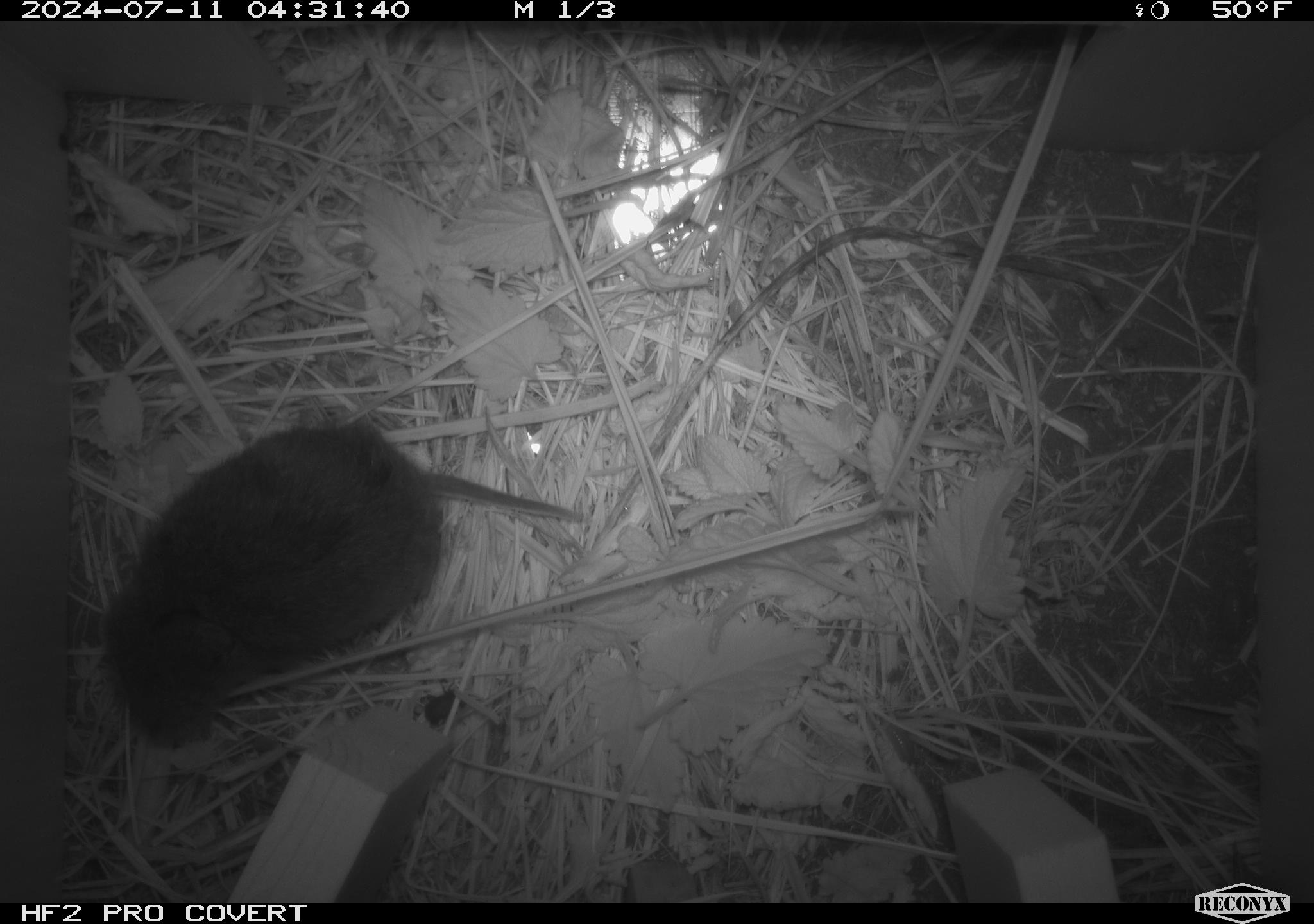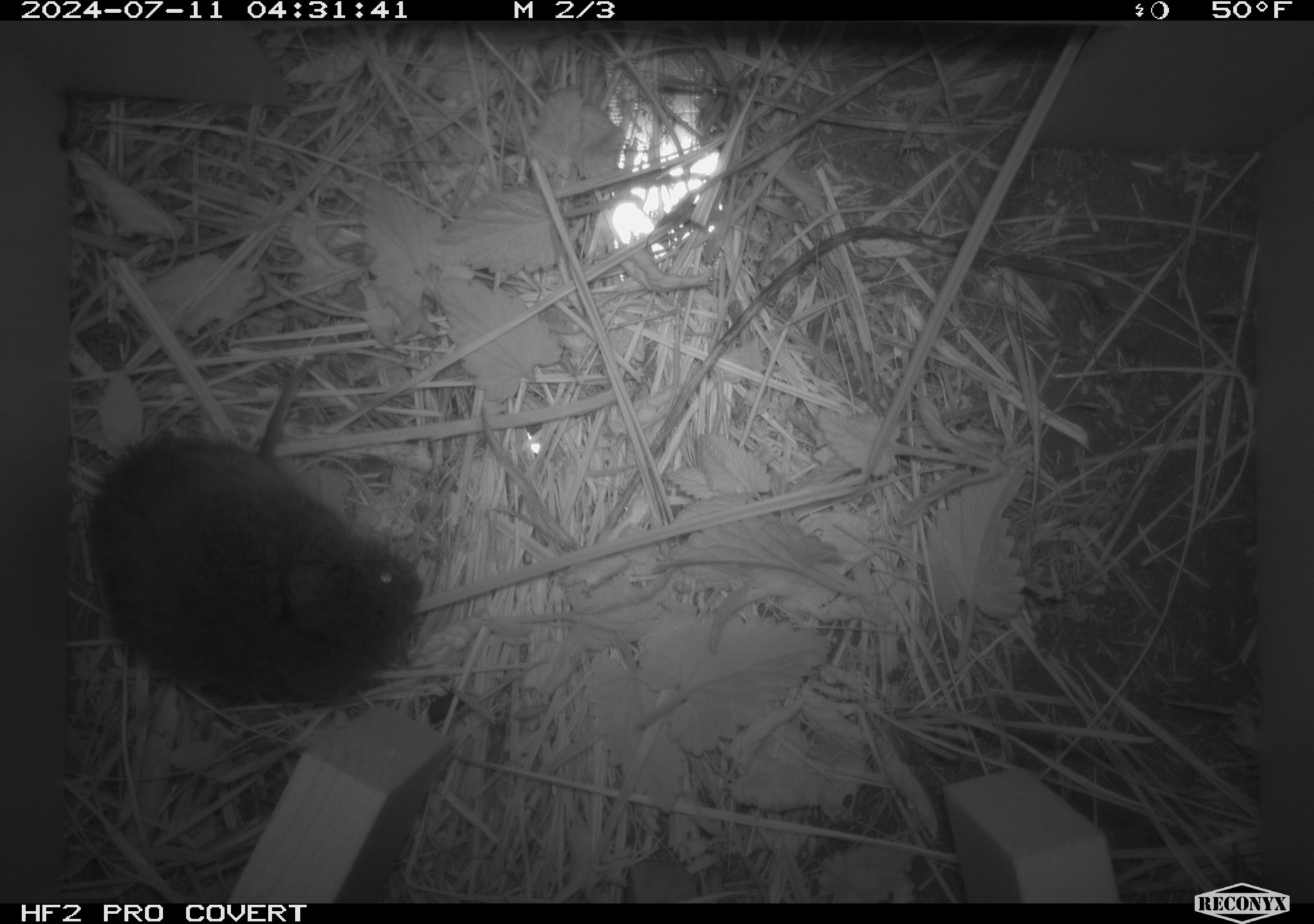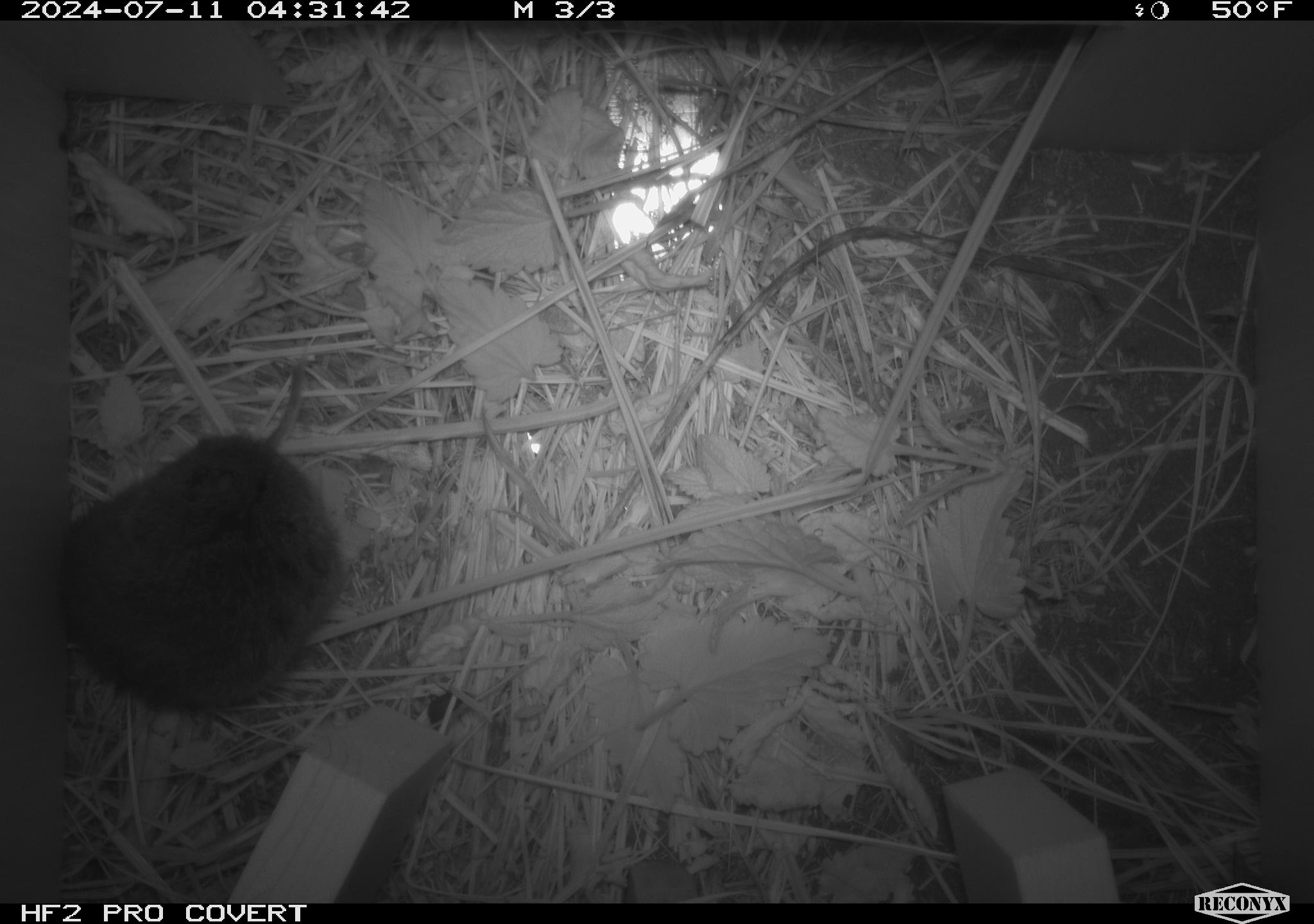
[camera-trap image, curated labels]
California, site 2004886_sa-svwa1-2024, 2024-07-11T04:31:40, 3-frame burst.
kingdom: Animalia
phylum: Chordata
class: Mammalia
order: Rodentia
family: Cricetidae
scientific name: Arvicolinae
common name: voles, lemmings, and muskrats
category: arvicolinae subfamily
Arvicolinae subfamily (voles, lemmings, and muskrats) (Arvicolinae).